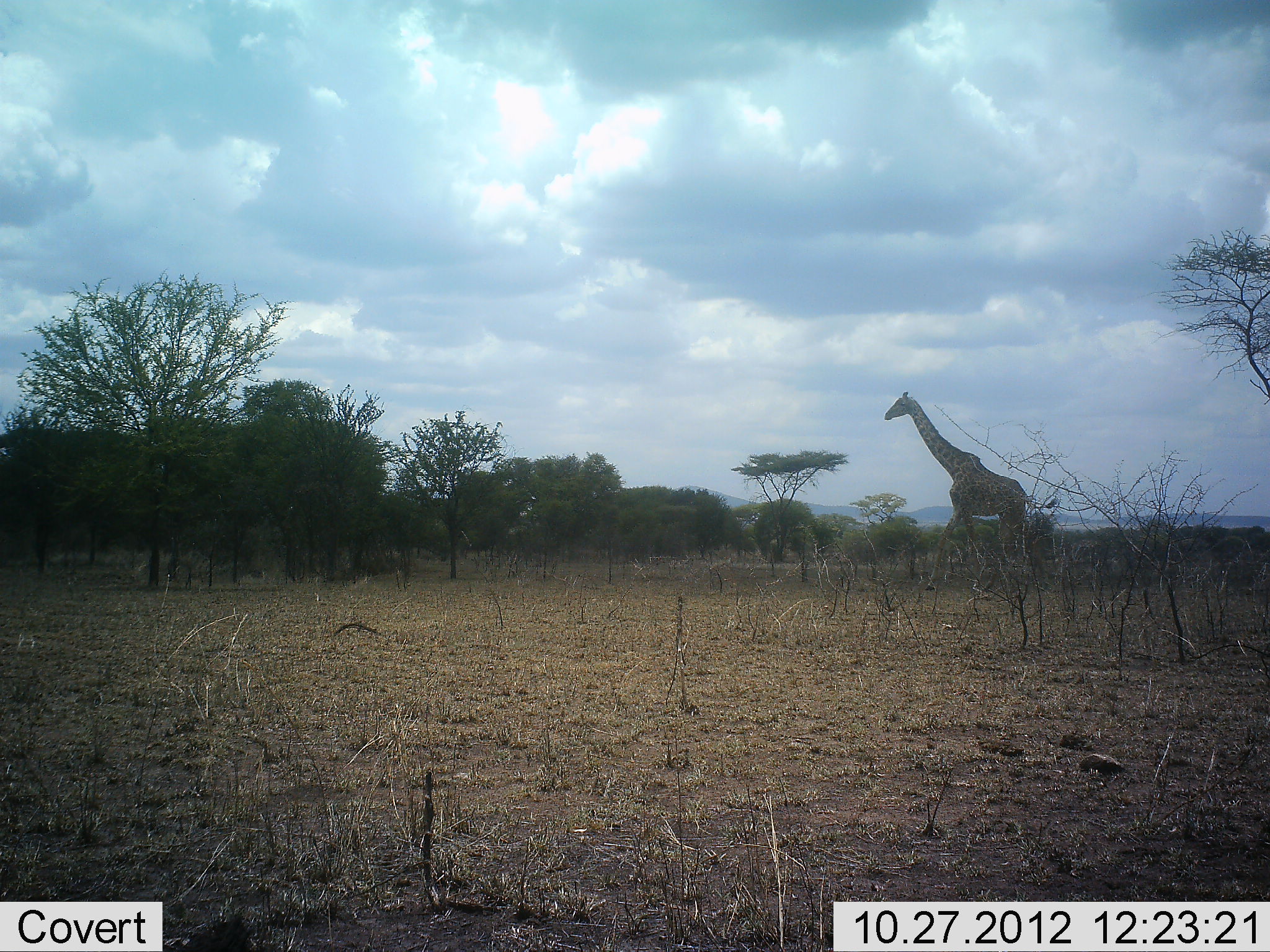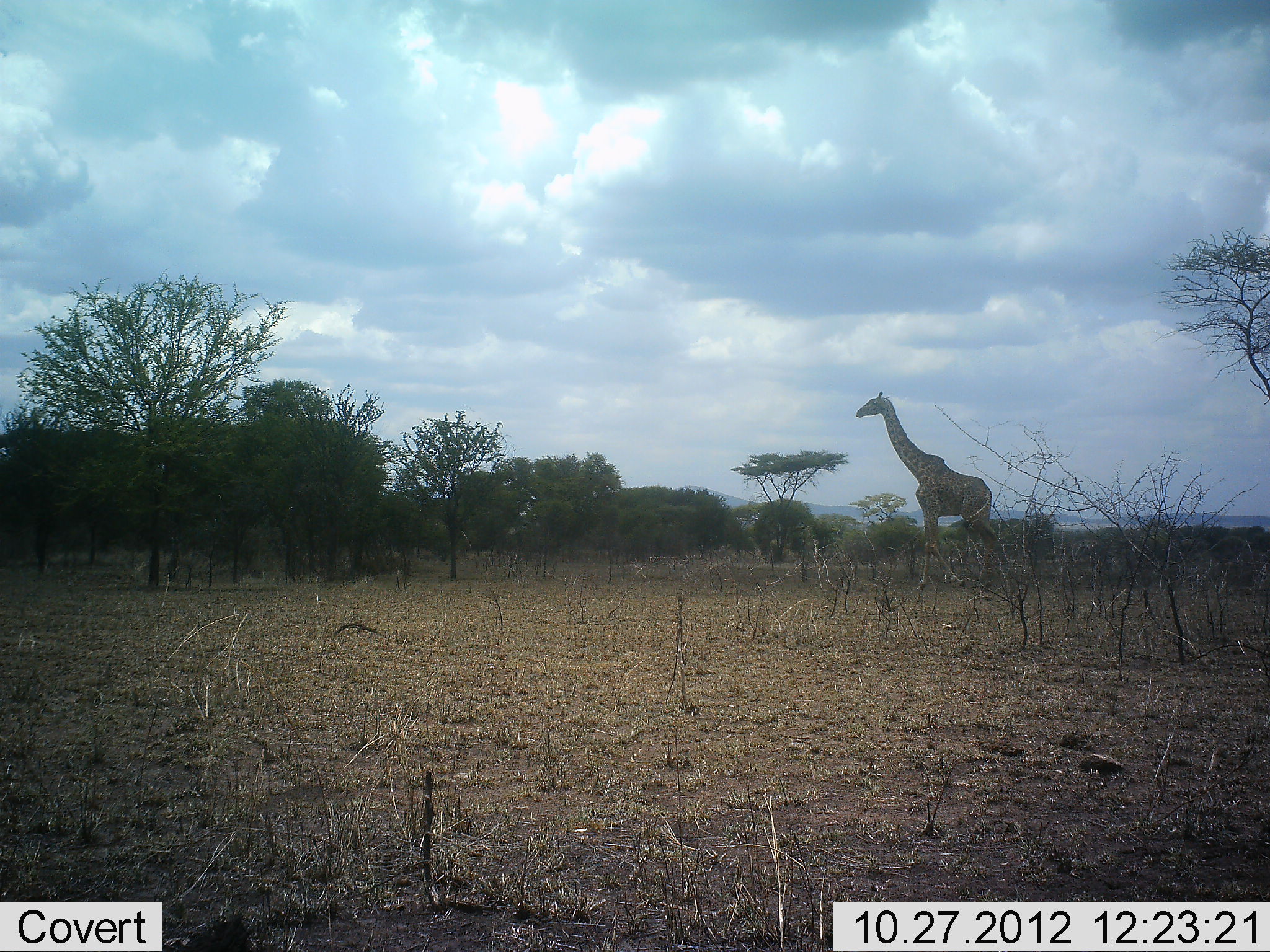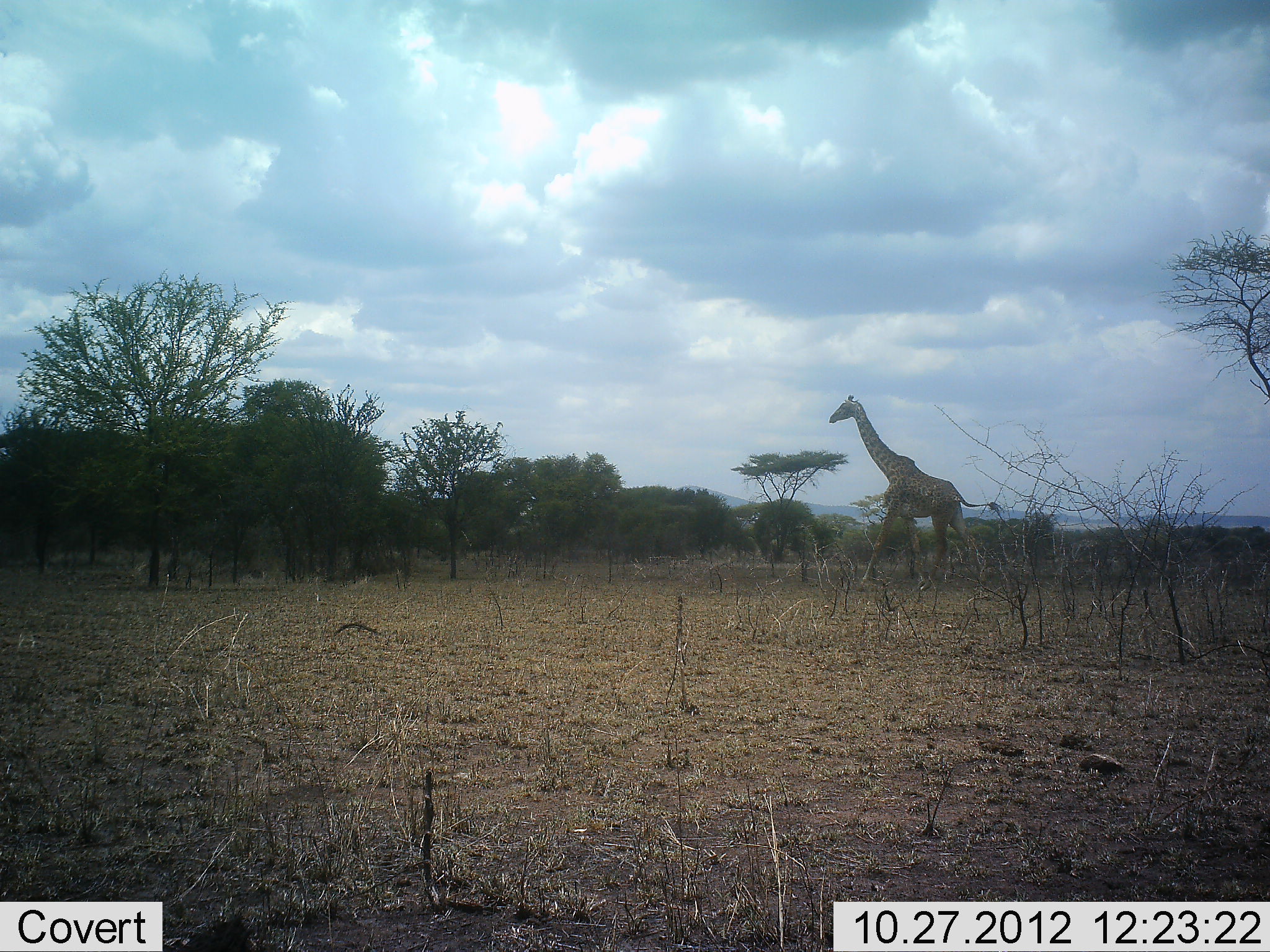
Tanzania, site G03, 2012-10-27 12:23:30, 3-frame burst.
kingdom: Animalia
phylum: Chordata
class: Mammalia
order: Artiodactyla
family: Giraffidae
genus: Giraffa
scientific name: Giraffa camelopardalis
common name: giraffe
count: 1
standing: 10%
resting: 0%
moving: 90%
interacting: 0%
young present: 0%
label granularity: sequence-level